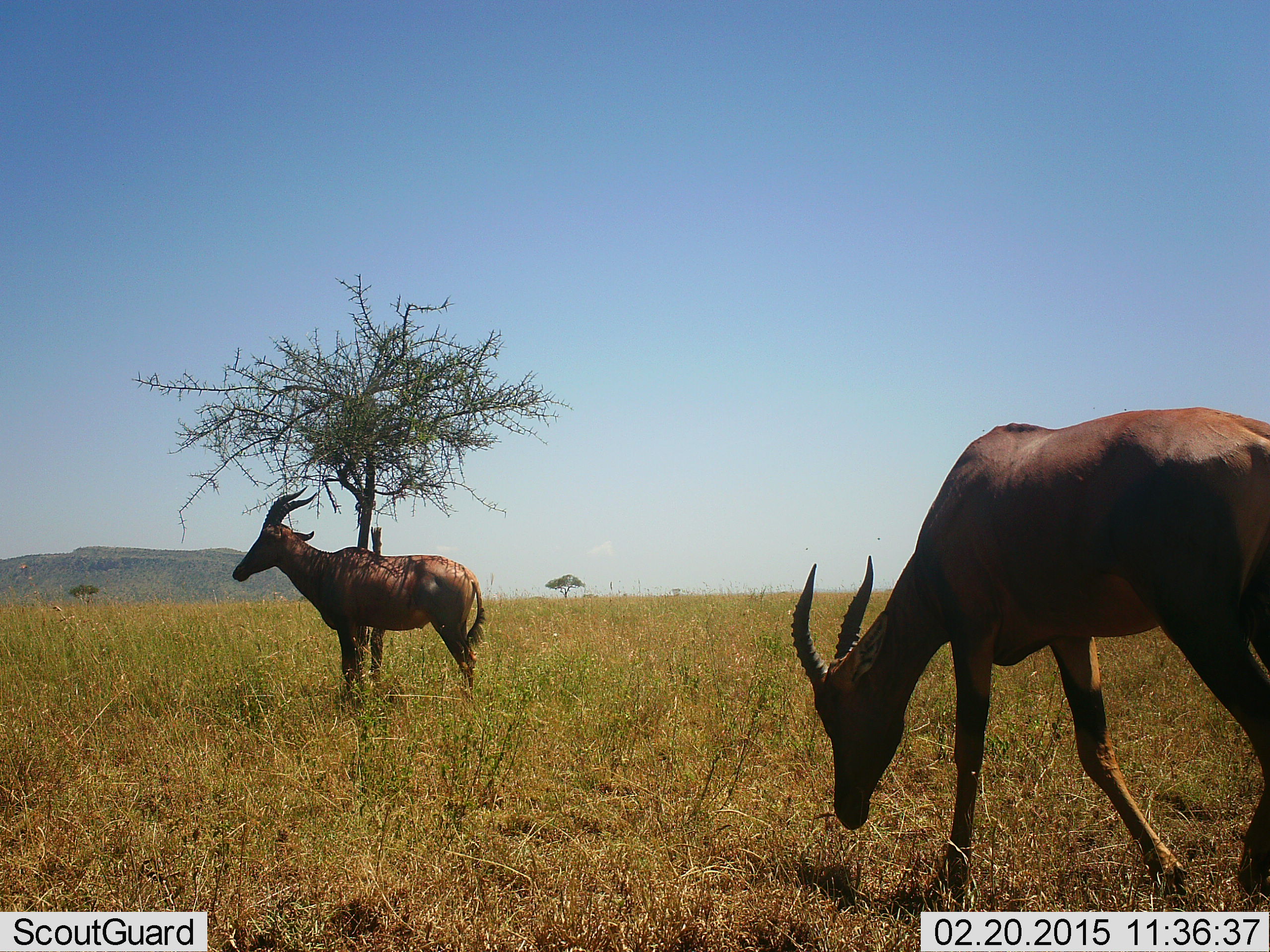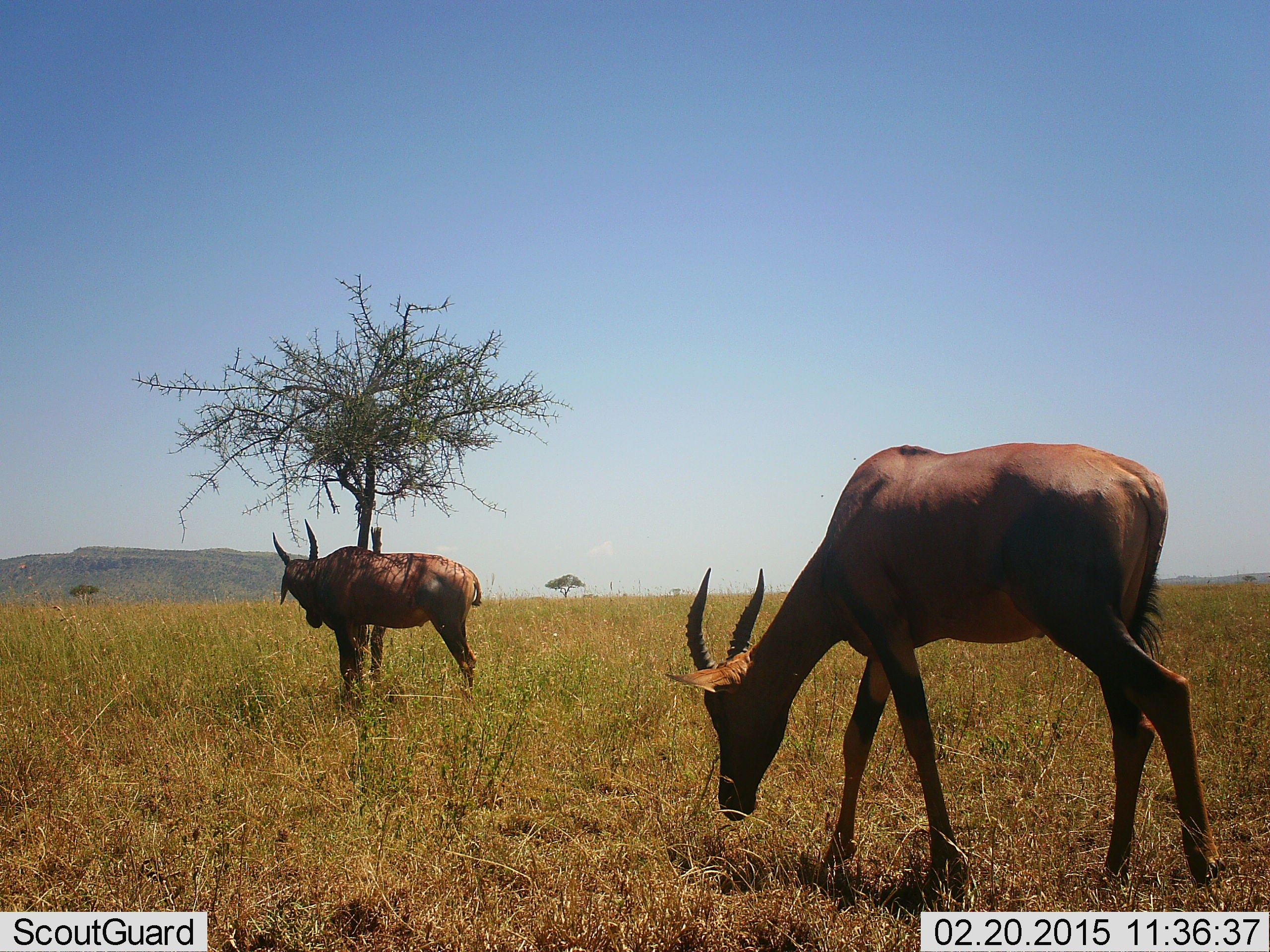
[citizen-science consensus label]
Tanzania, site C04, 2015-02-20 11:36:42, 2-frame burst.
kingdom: Animalia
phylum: Chordata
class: Mammalia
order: Artiodactyla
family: Bovidae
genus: Damaliscus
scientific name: Damaliscus lunatus jimela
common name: topi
Topi (Damaliscus lunatus jimela), count 2. Behavior (volunteer vote fractions): standing 80%, resting 0%, moving 50%, interacting 0%. Young present (vote fraction): 0%. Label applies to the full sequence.